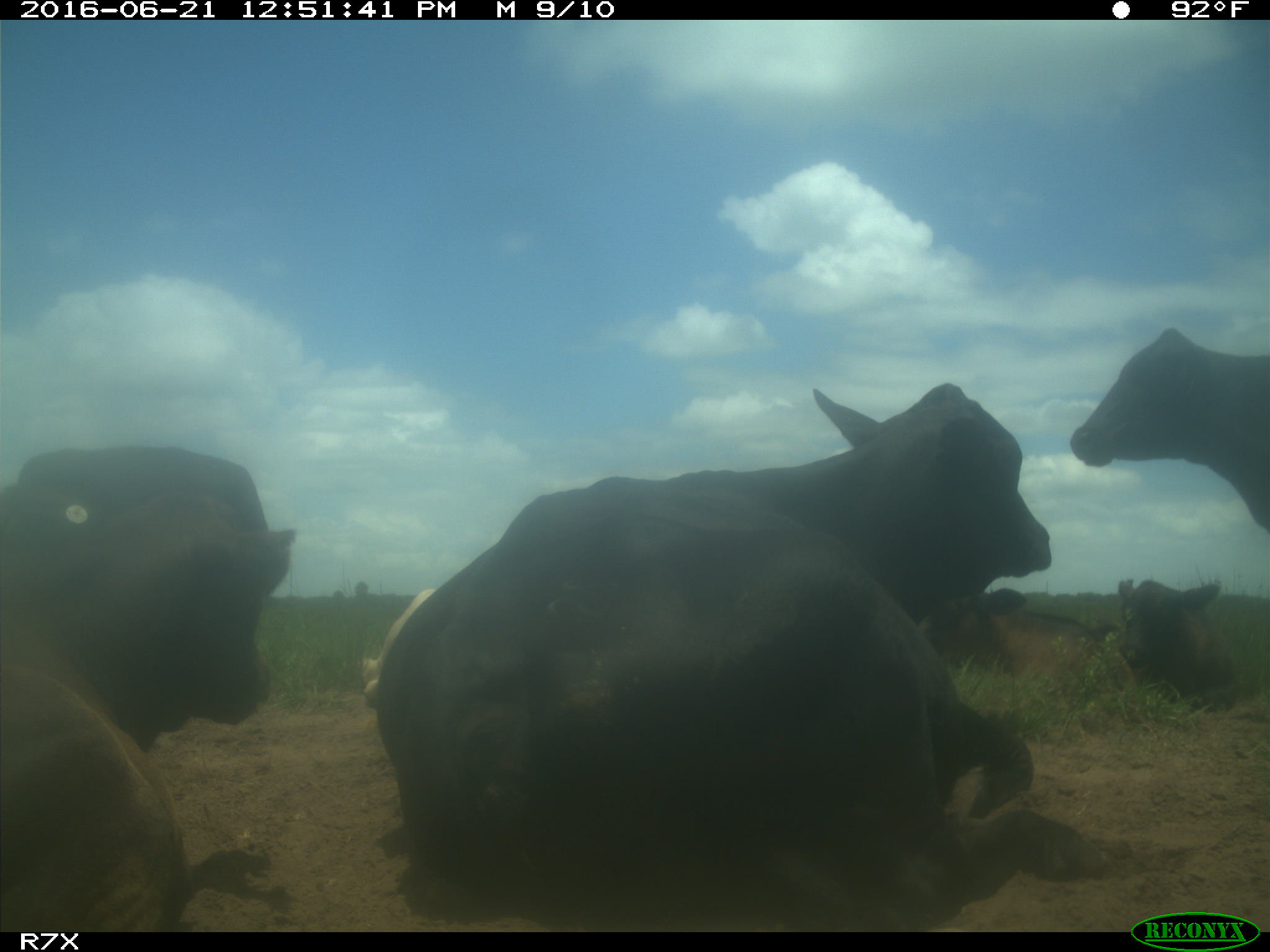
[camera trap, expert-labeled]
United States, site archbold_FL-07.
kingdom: Animalia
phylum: Chordata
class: Mammalia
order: Artiodactyla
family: Bovidae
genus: Bos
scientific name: Bos taurus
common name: domestic cow